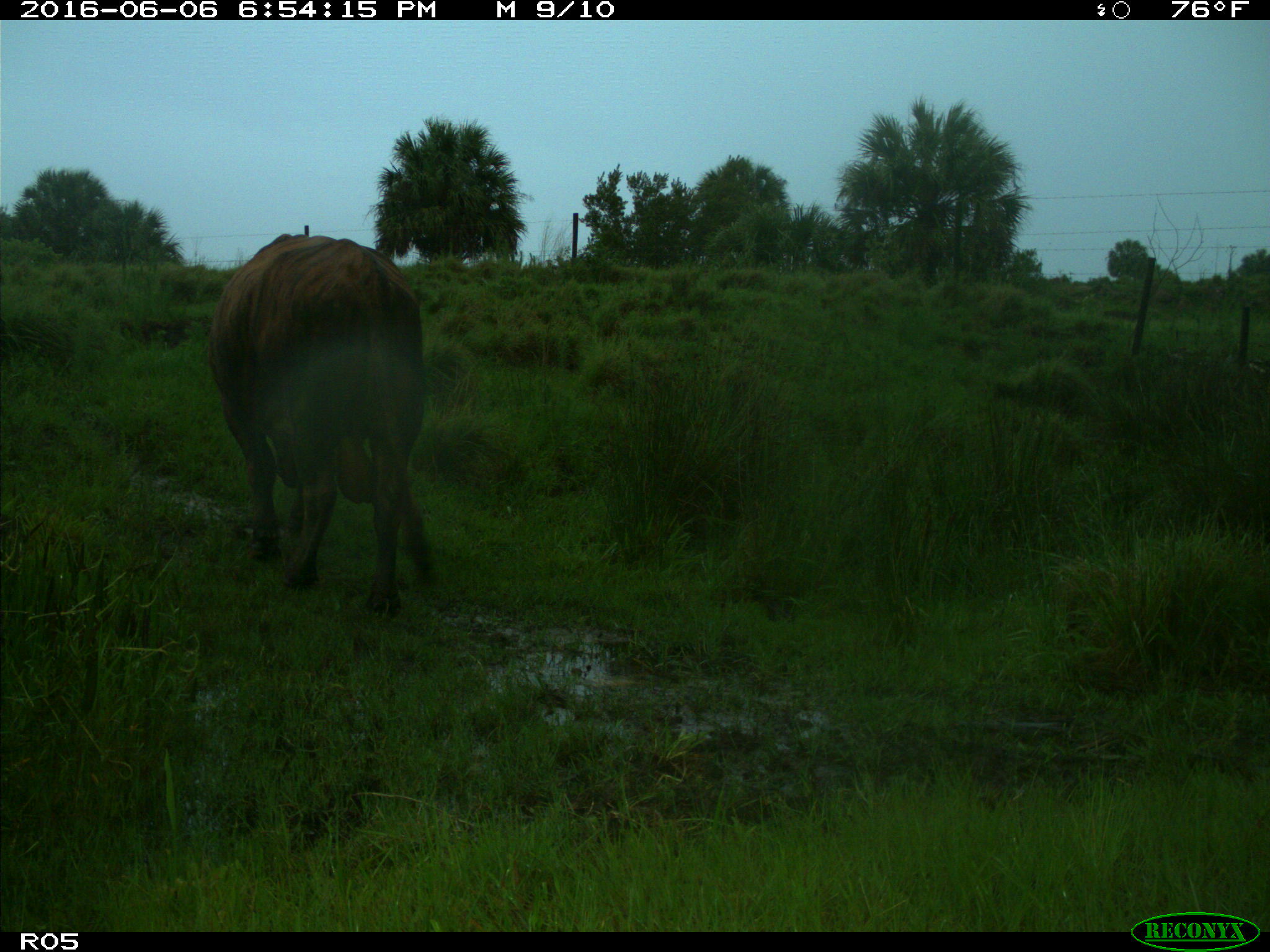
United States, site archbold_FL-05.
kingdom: Animalia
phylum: Chordata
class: Mammalia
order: Artiodactyla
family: Bovidae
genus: Bos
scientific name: Bos taurus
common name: domestic cow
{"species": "Bos taurus (domestic cow)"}